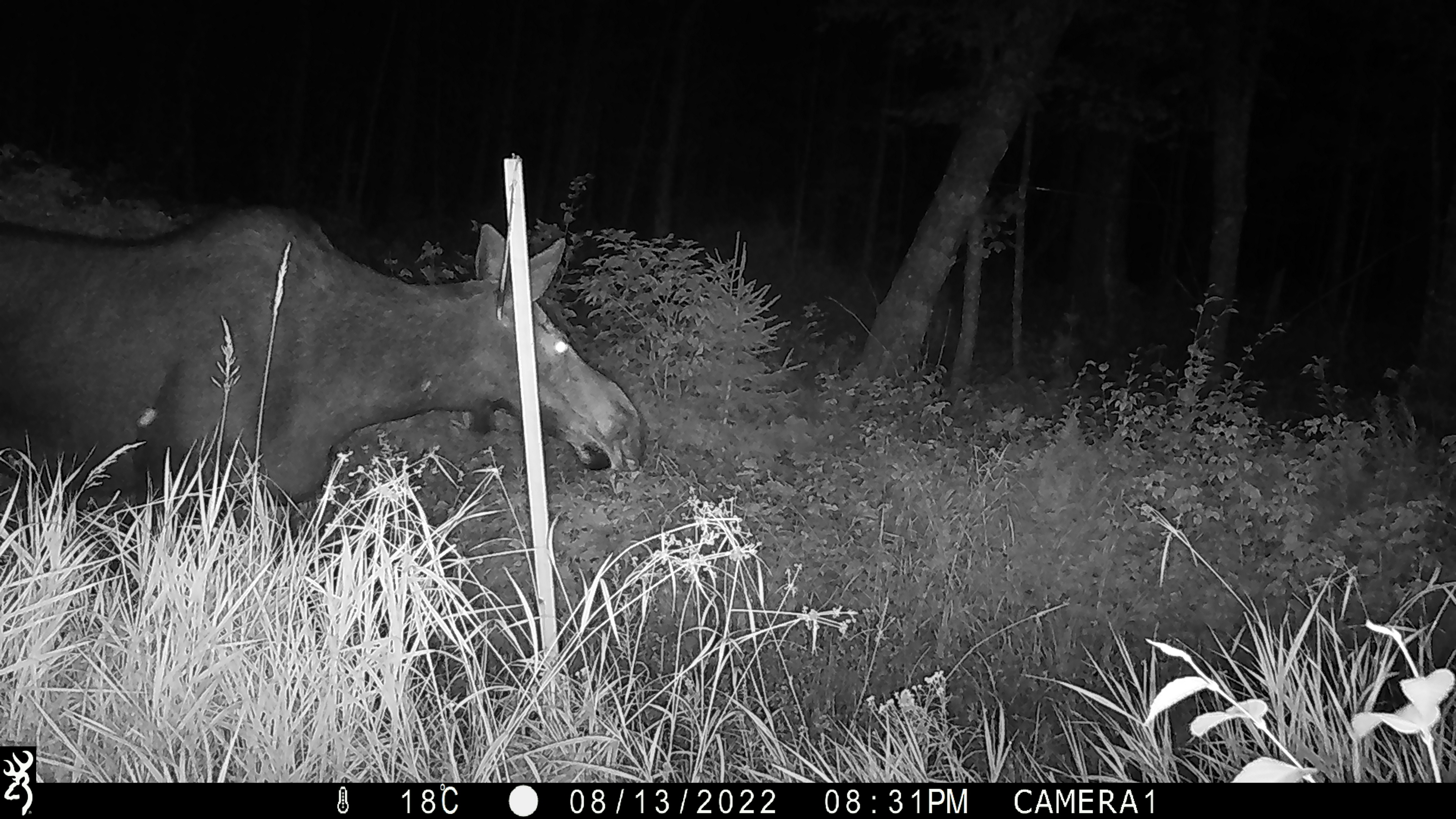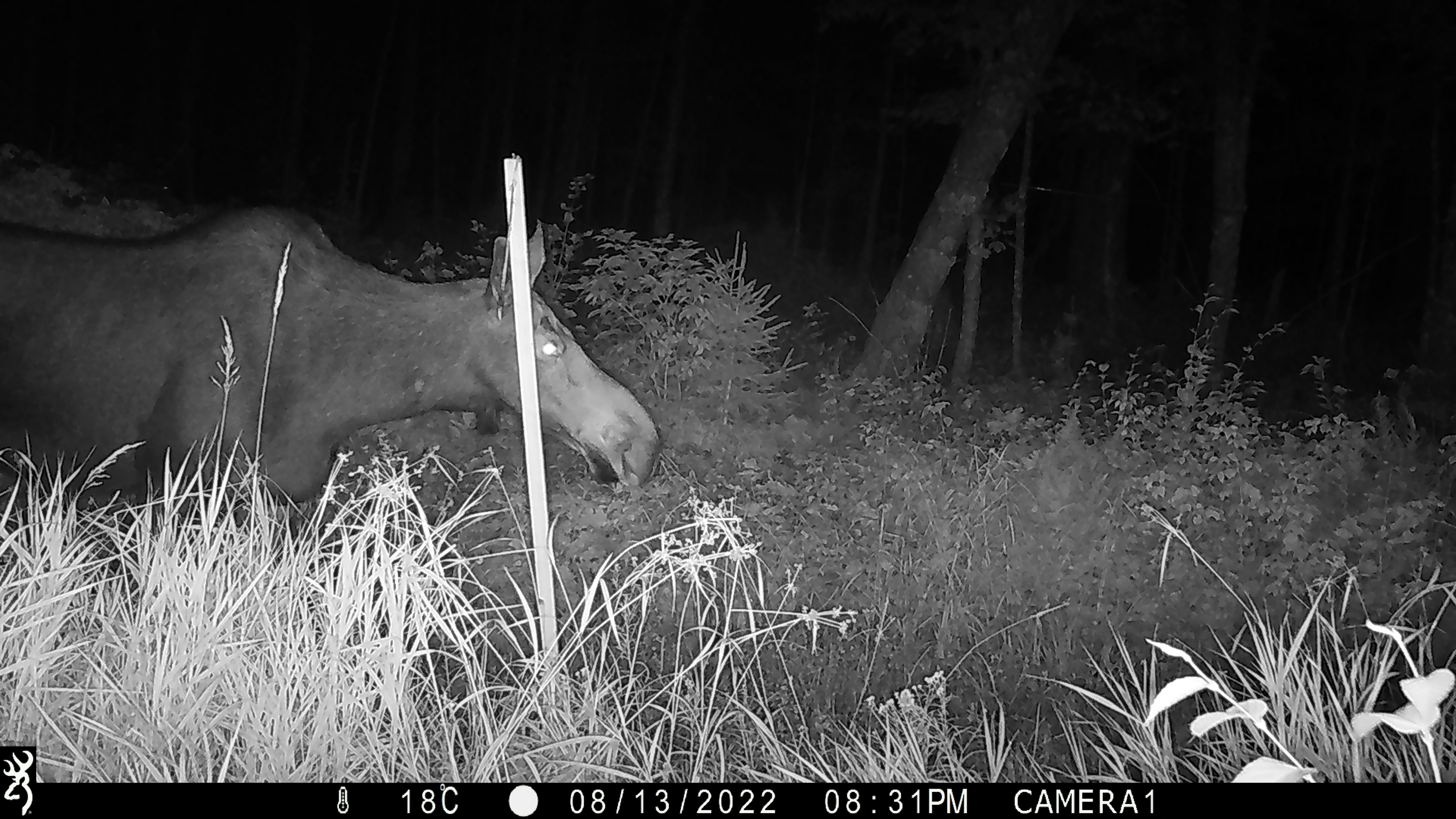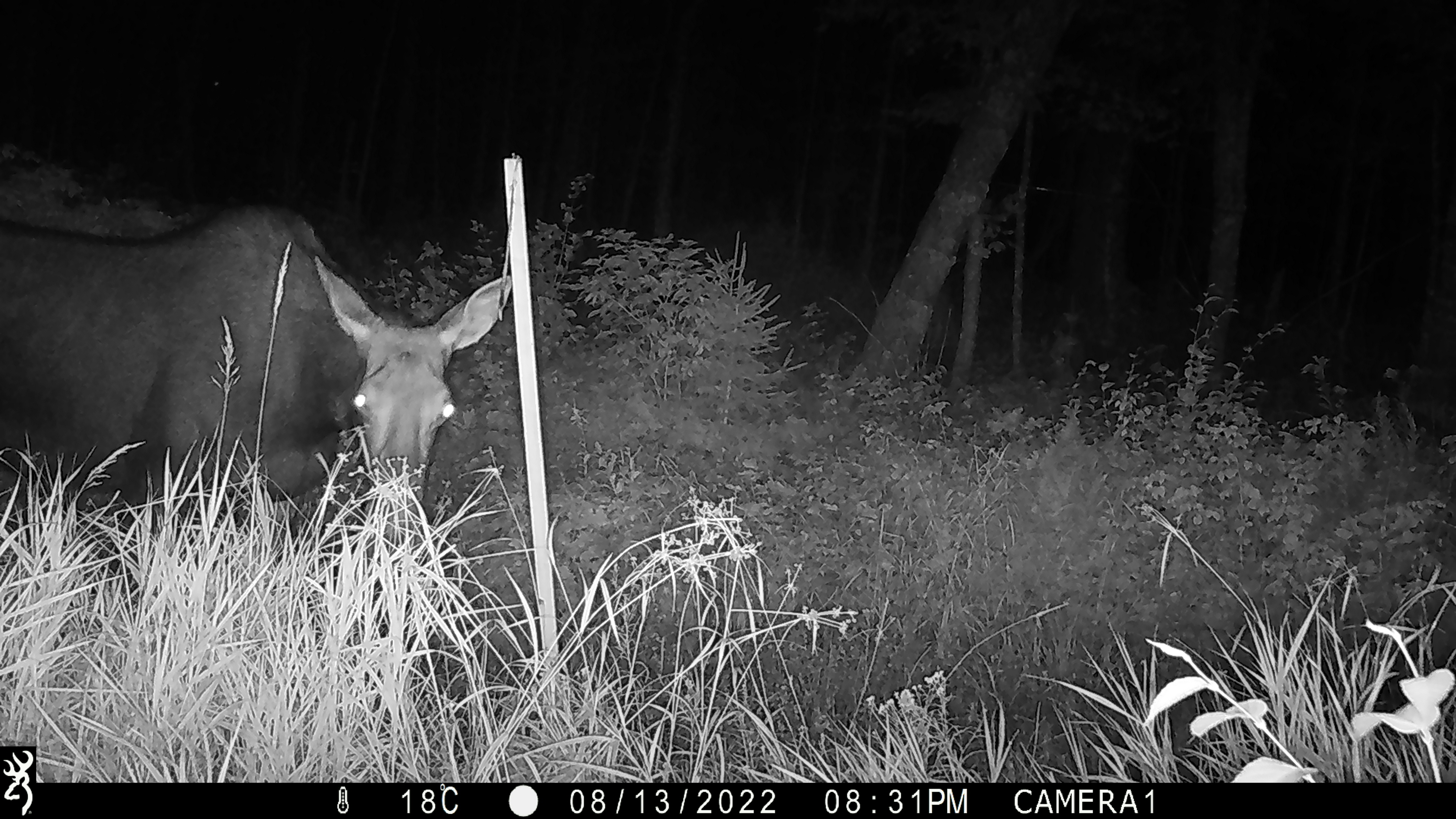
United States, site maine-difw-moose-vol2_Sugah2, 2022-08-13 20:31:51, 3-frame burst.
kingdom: Animalia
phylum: Chordata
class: Mammalia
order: Artiodactyla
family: Cervidae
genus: Alces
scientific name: Alces alces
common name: moose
Moose (Alces alces).